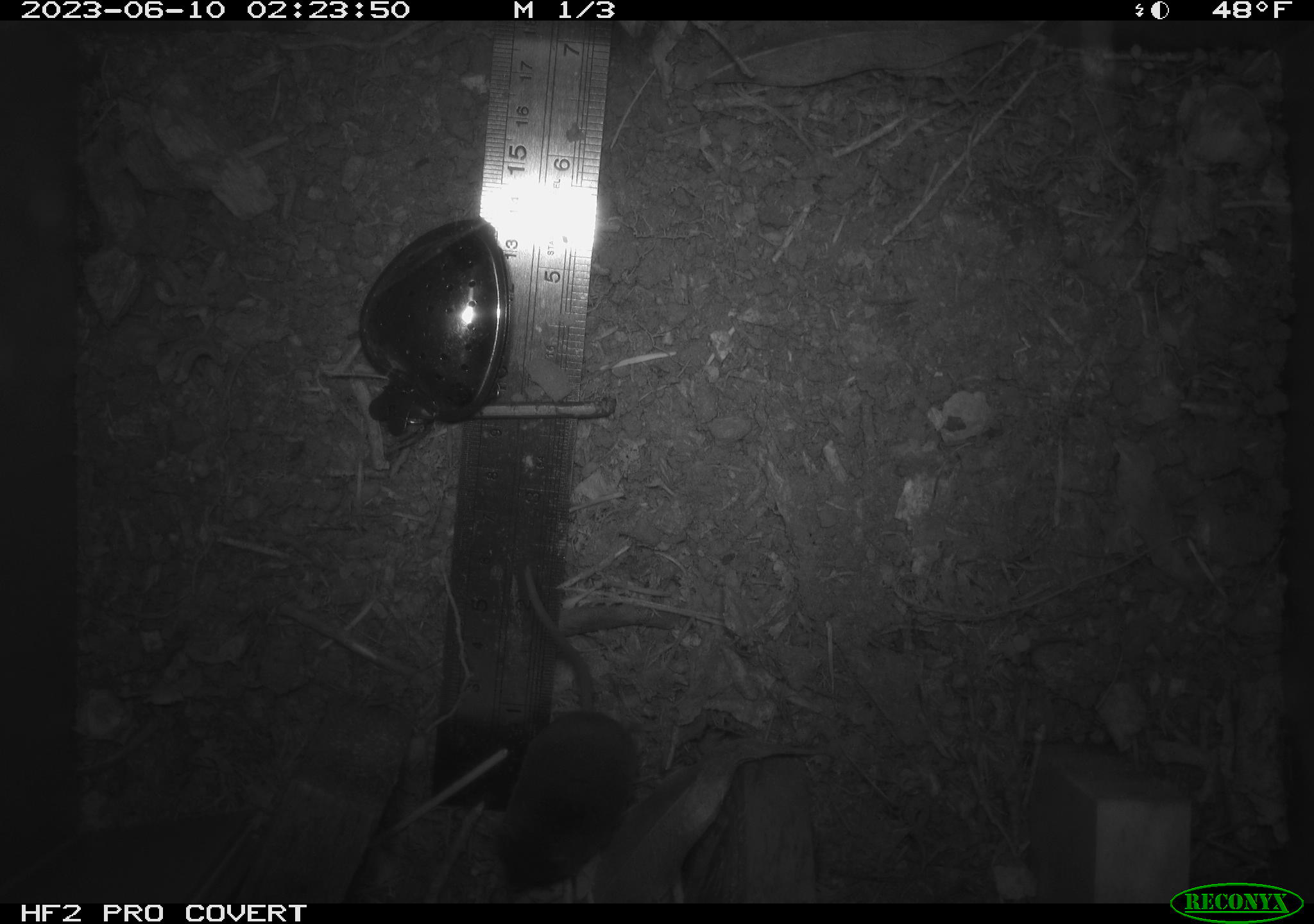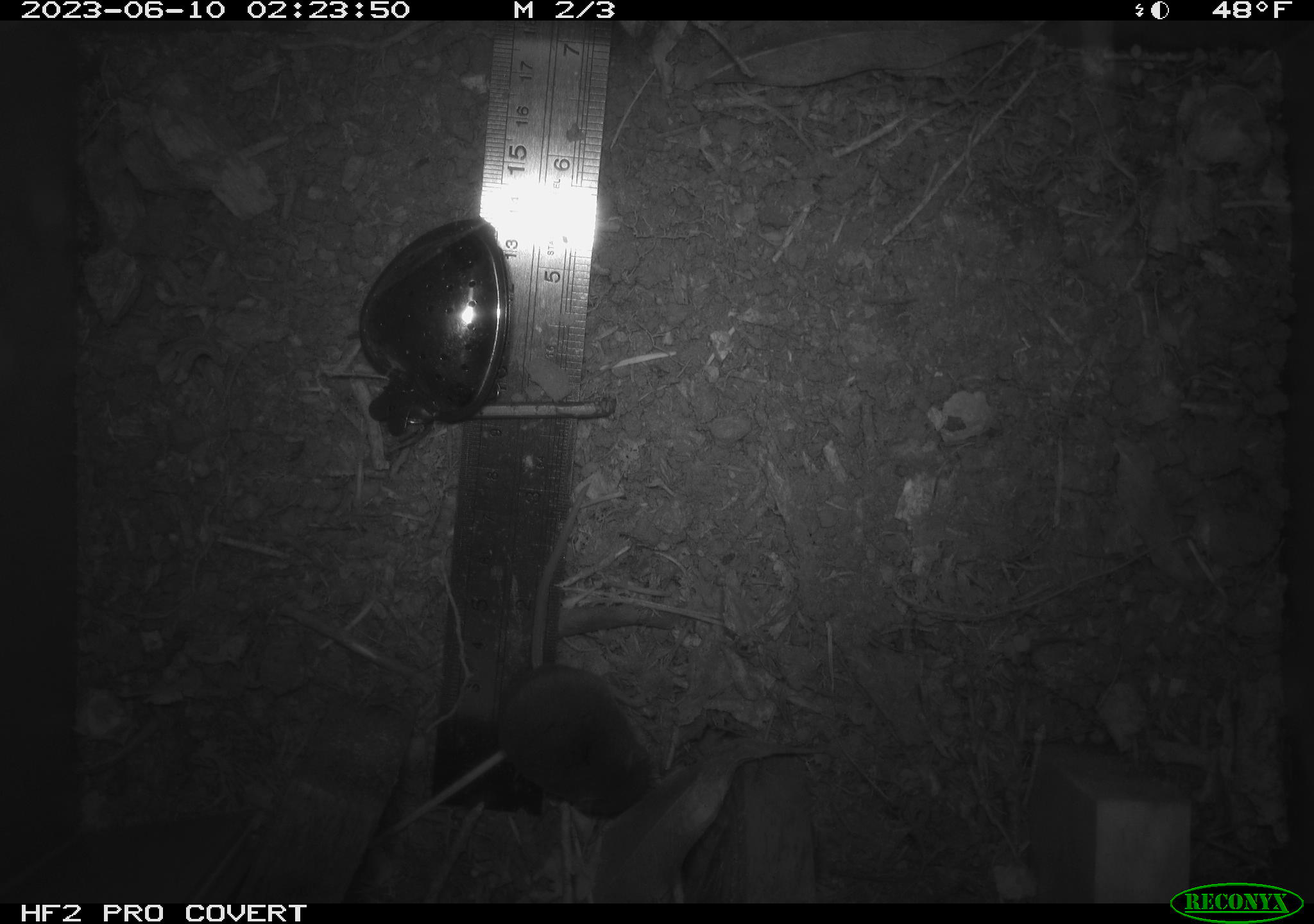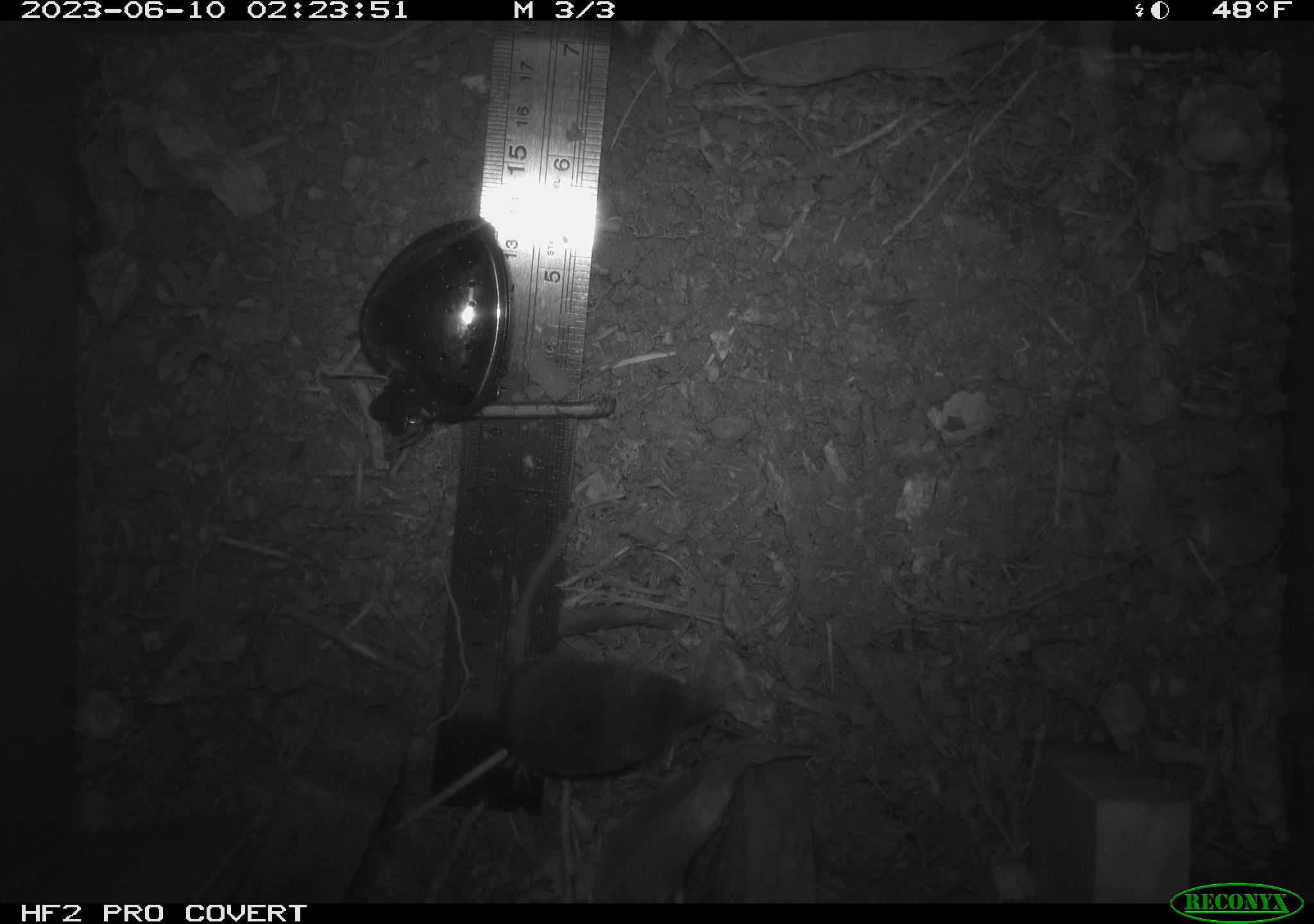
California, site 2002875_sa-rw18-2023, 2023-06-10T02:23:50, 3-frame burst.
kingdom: Animalia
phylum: Chordata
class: Mammalia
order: Eulipotyphla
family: Soricidae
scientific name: Soricidae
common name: shrews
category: soricidae family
Soricidae family (shrews) (Soricidae).